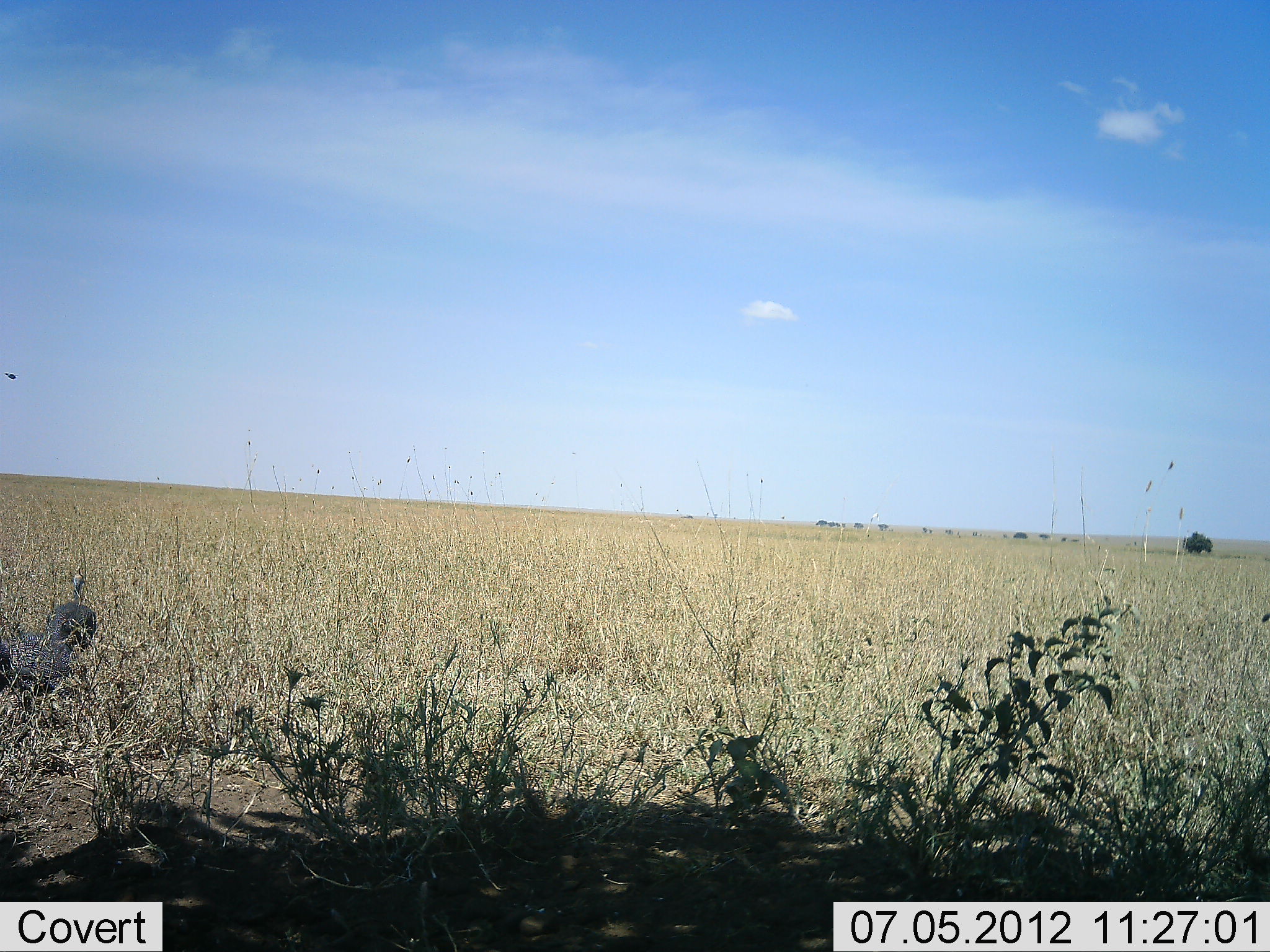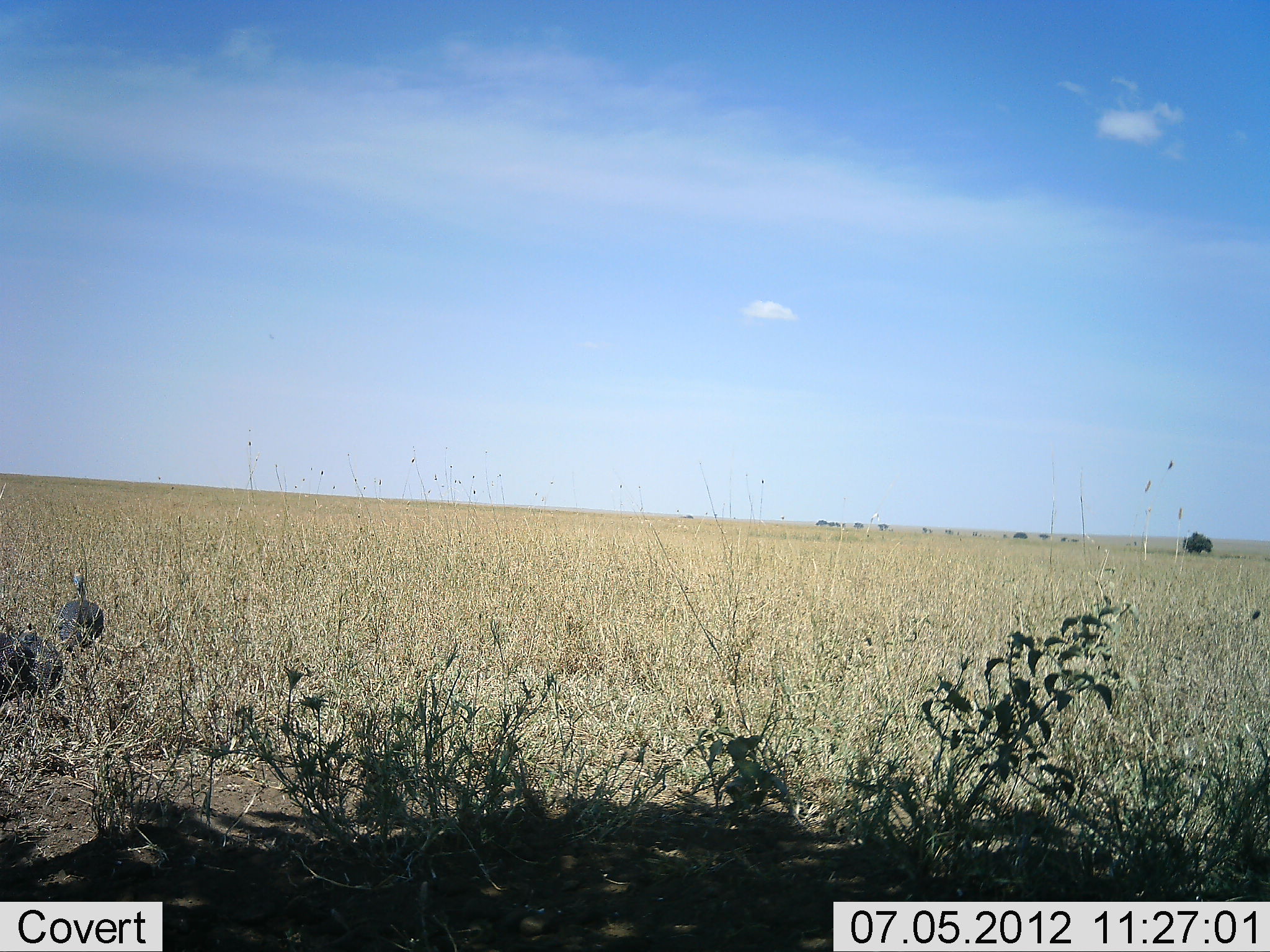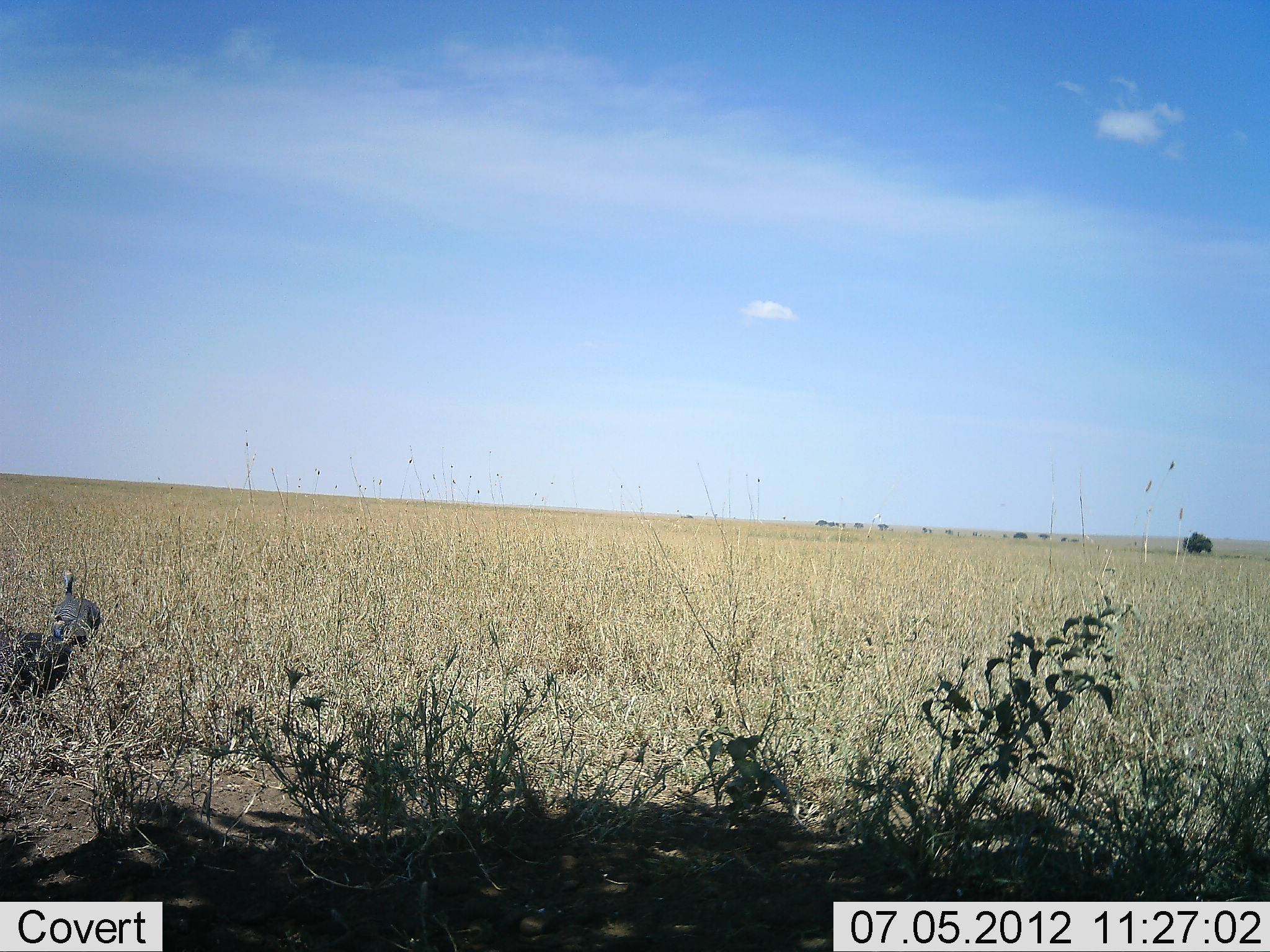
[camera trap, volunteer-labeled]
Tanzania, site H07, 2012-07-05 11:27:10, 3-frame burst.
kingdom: Animalia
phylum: Chordata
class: Aves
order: Galliformes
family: Numididae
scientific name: Numididae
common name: guinea fowl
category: guineafowl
Guineafowl (guinea fowl) (Numididae), count 2. Behavior (volunteer vote fractions): standing 30%, resting 0%, moving 80%, interacting 0%. Young present (vote fraction): 0%. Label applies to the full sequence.